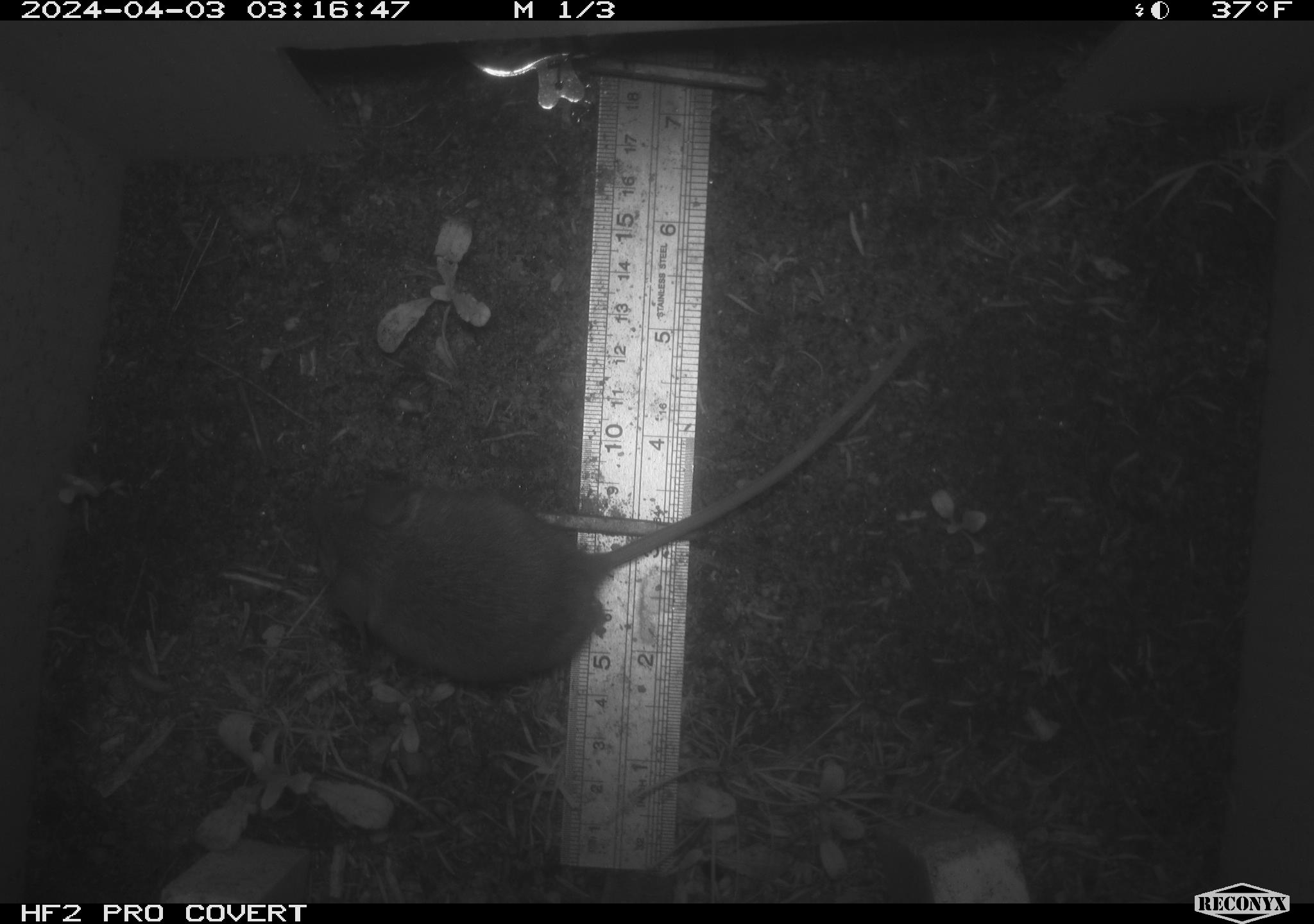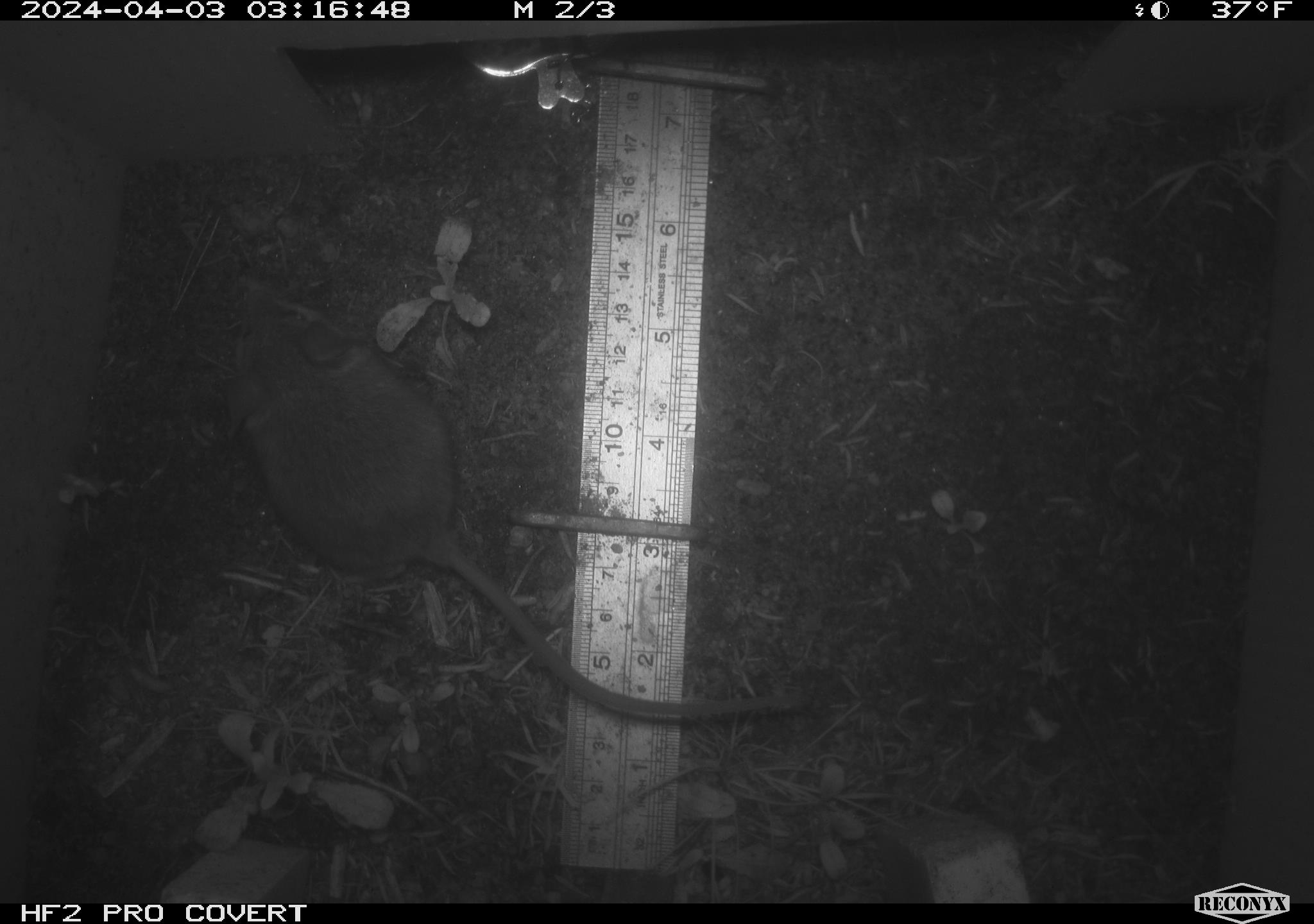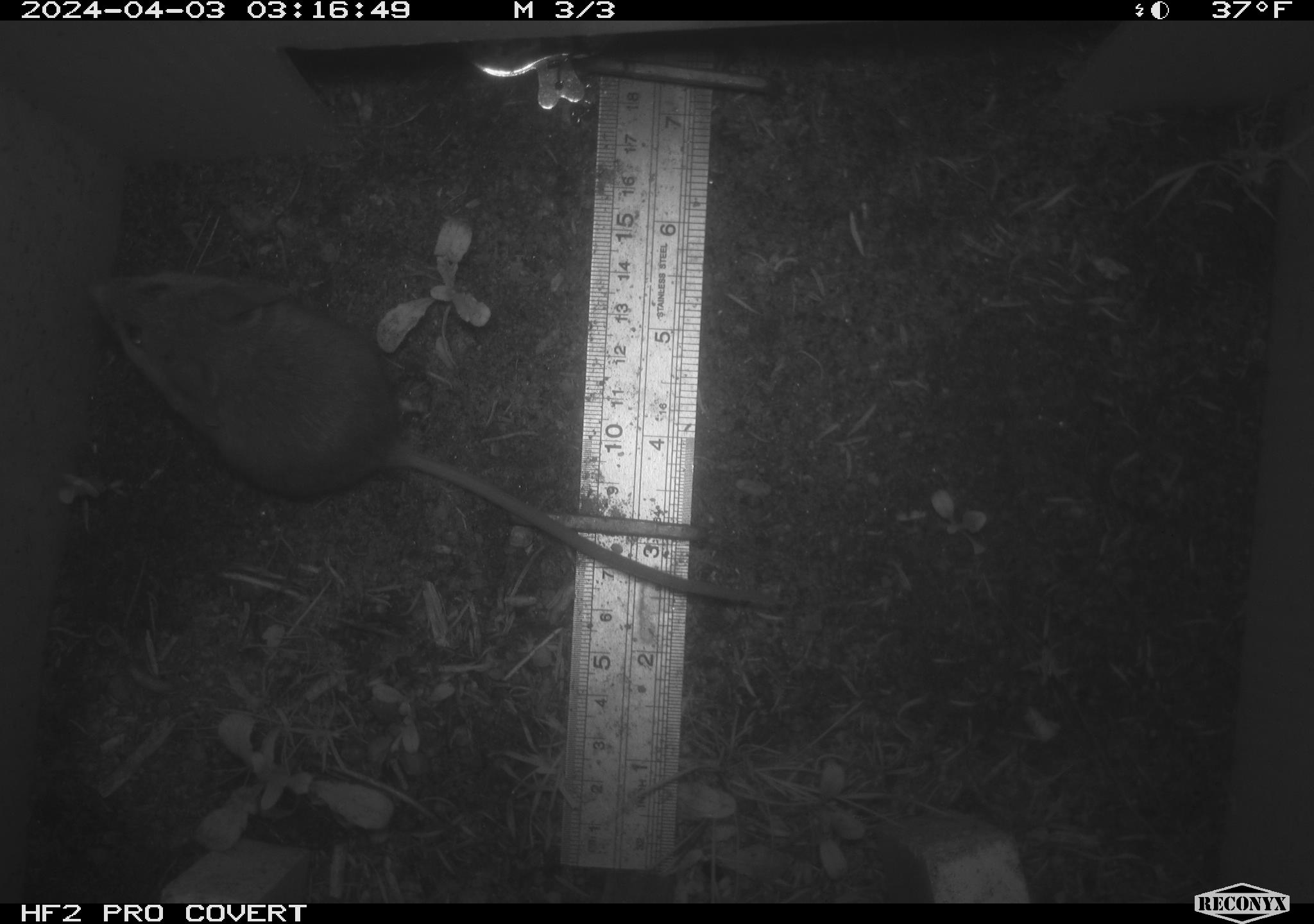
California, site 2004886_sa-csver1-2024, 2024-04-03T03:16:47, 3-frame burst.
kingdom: Animalia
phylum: Chordata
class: Mammalia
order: Rodentia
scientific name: Rodentia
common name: rodent